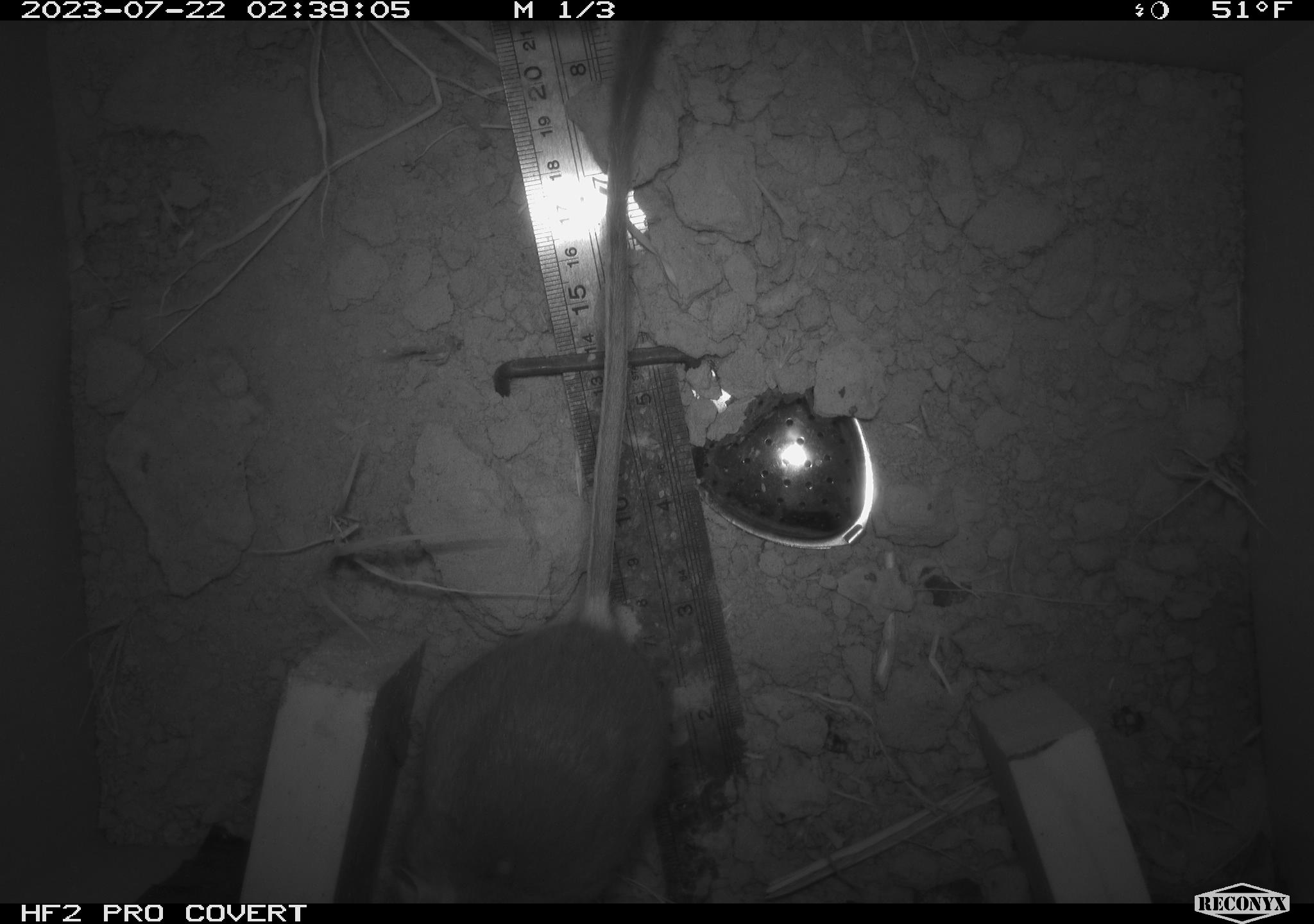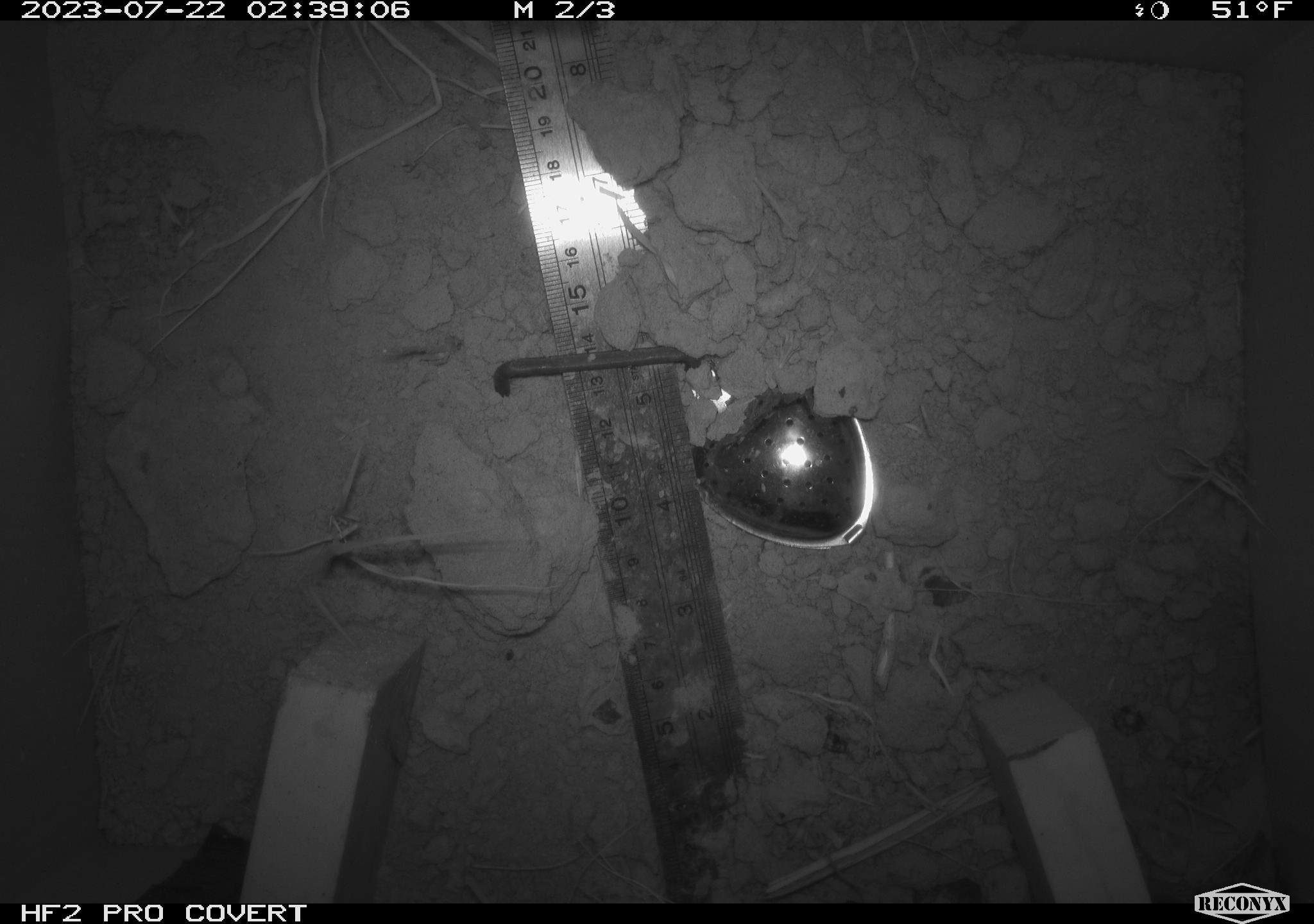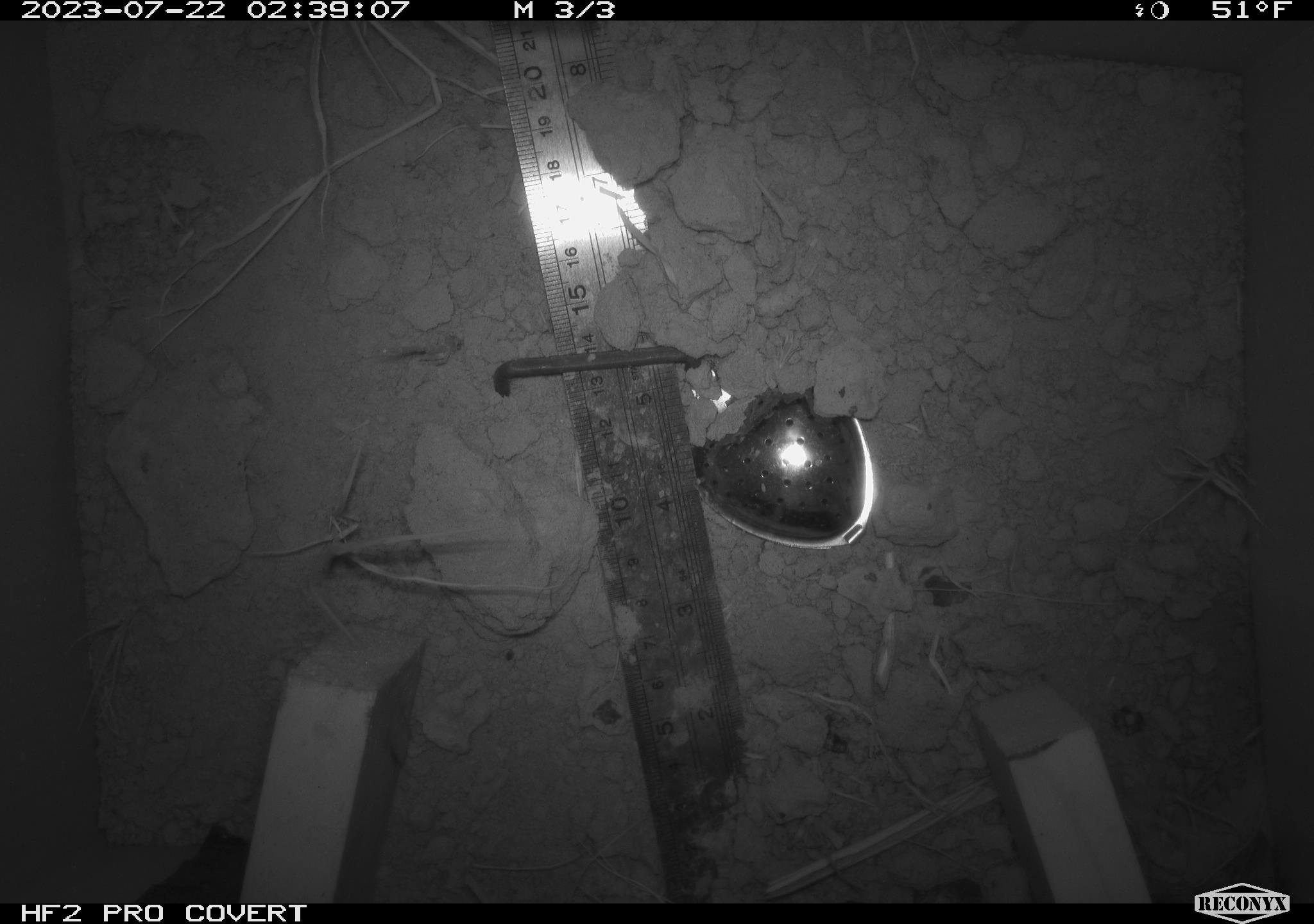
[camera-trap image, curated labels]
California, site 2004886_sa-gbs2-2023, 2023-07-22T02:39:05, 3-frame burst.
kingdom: Animalia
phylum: Chordata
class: Mammalia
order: Rodentia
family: Heteromyidae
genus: Dipodomys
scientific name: Dipodomys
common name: kangaroo rats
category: dipodomys species